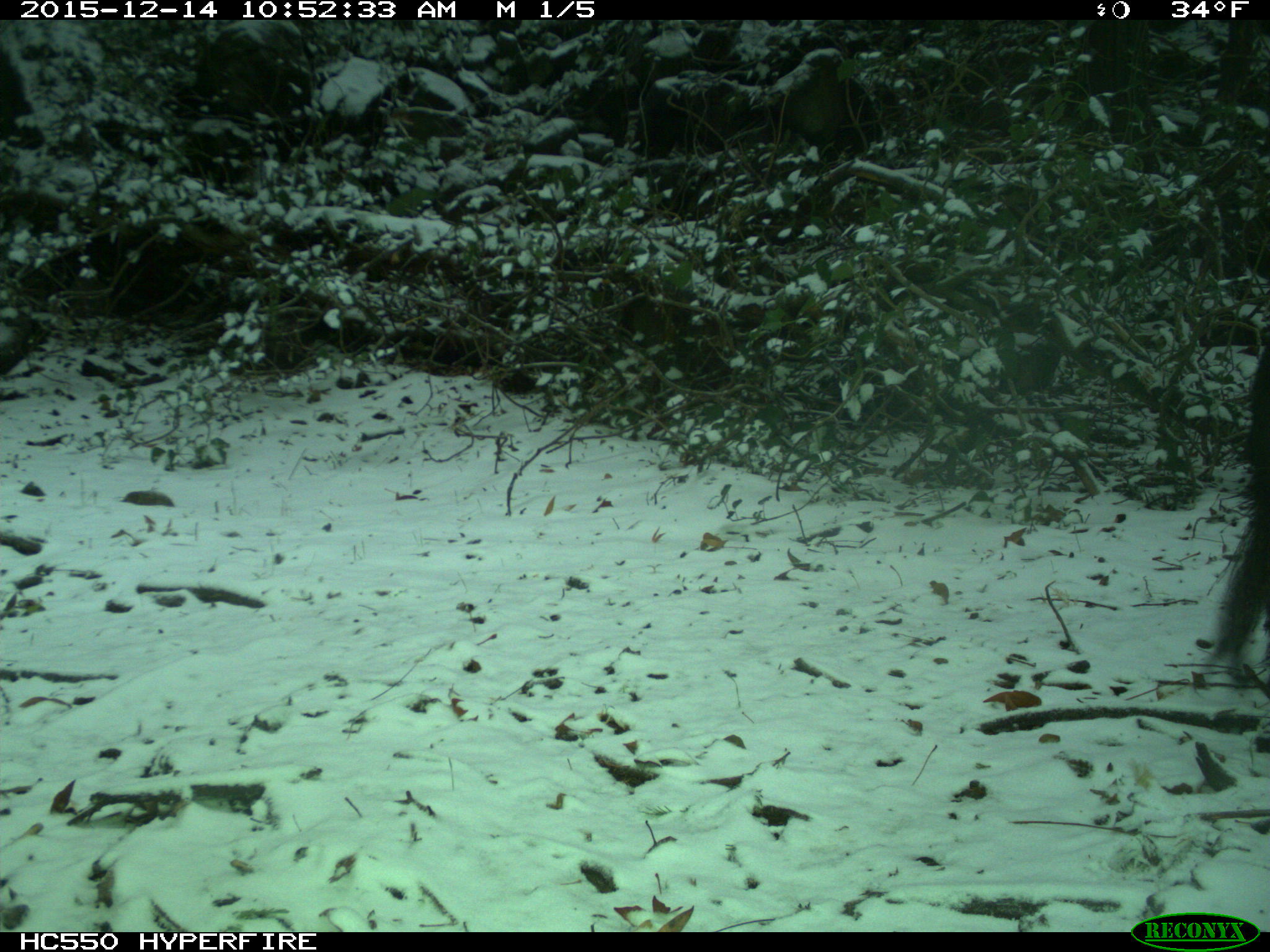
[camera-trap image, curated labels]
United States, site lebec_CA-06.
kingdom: Animalia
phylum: Chordata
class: Mammalia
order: Artiodactyla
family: Suidae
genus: Sus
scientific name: Sus scrofa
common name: wild boar